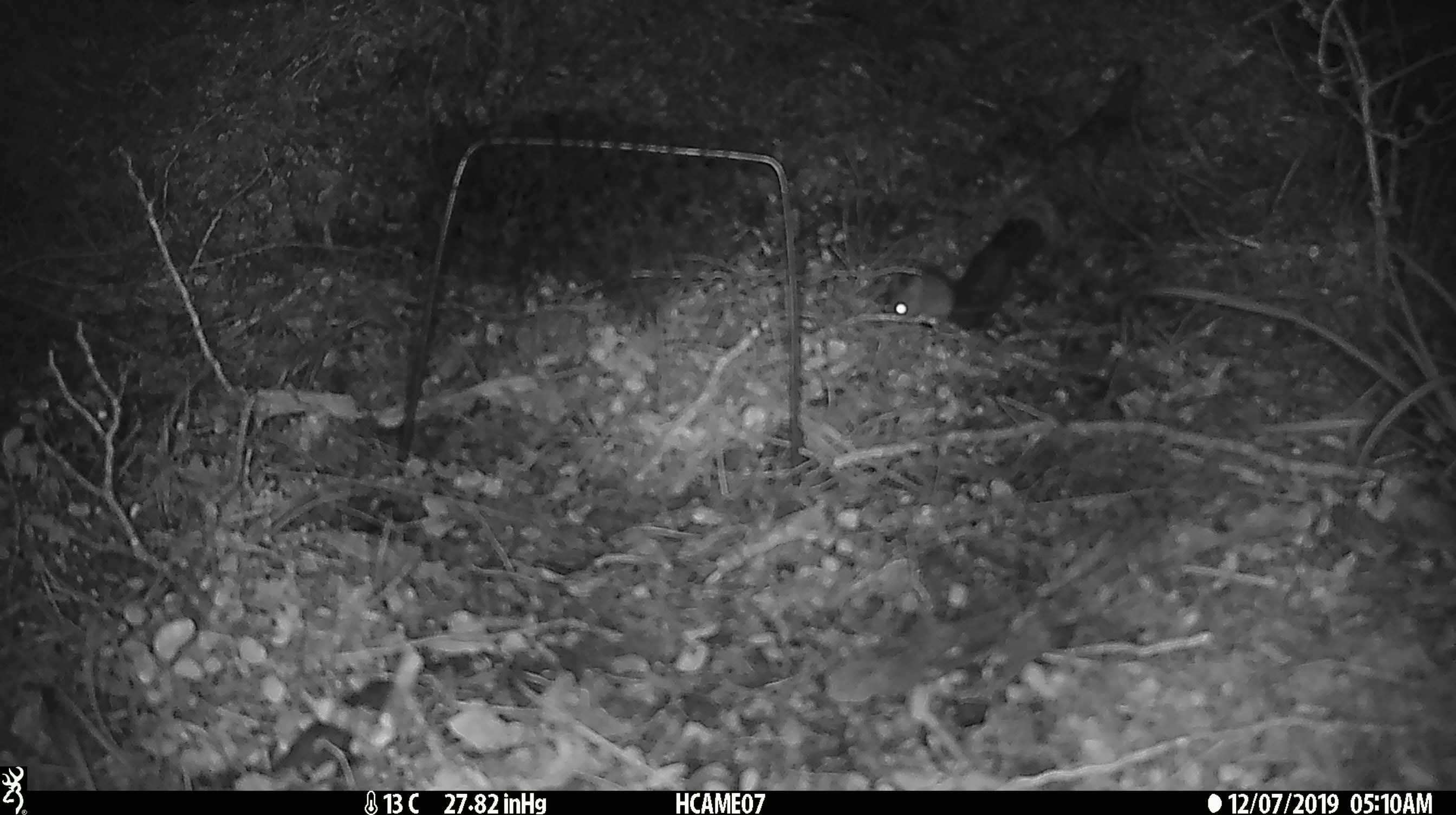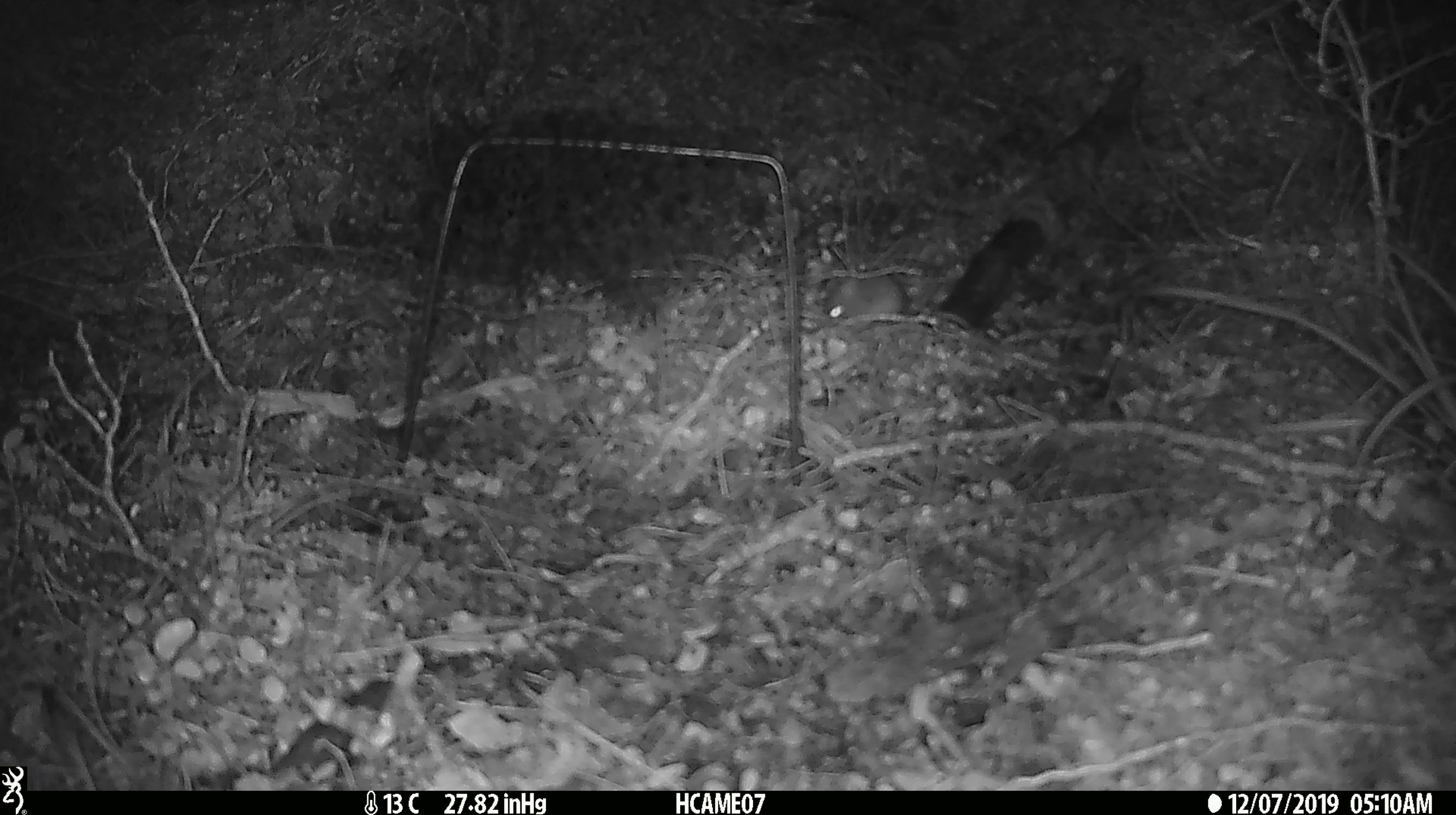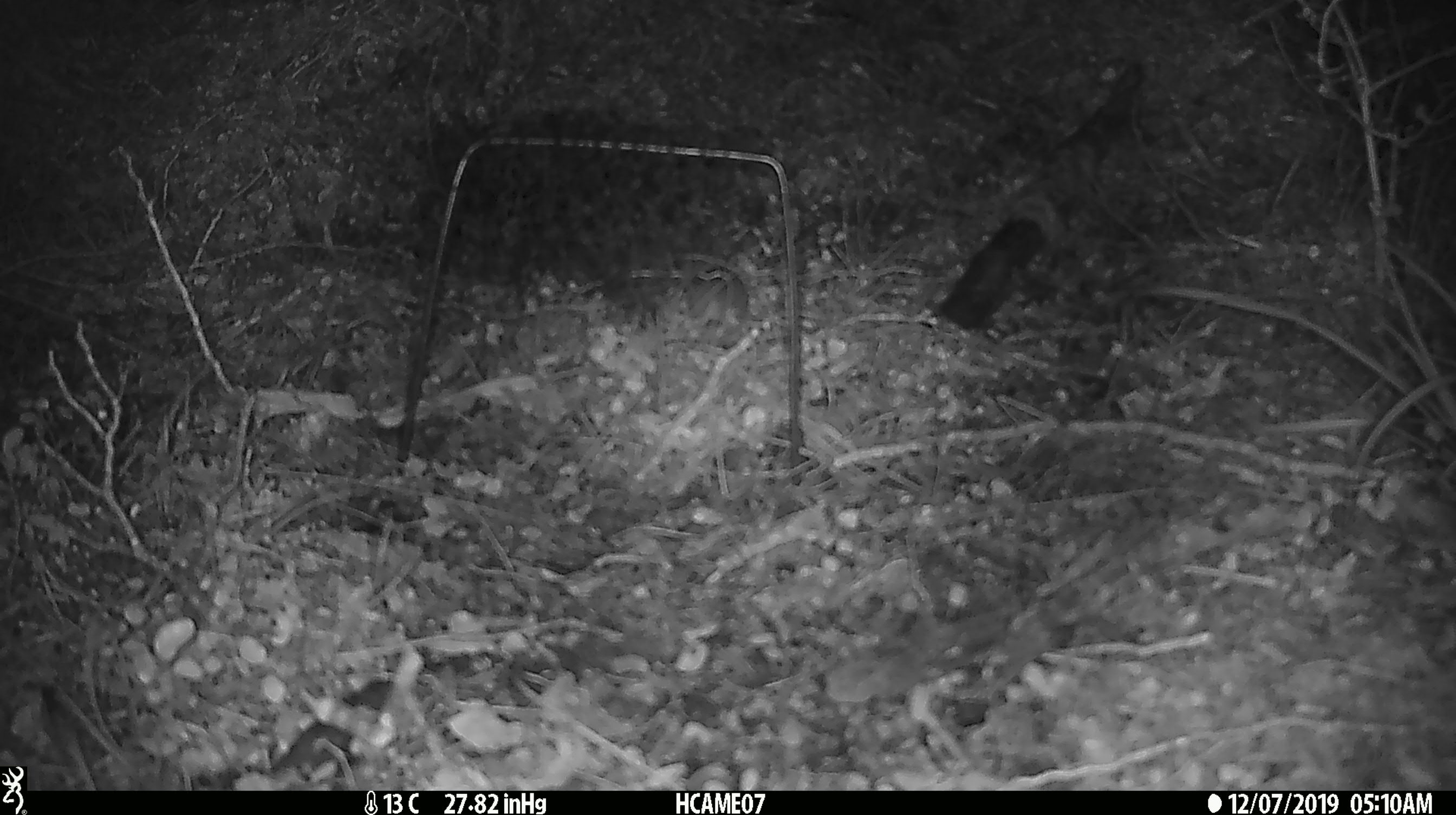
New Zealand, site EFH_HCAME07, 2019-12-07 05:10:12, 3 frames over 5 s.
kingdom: Animalia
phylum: Chordata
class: Mammalia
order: Rodentia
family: Muridae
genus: Mus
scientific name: Mus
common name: mouse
Mouse (Mus).